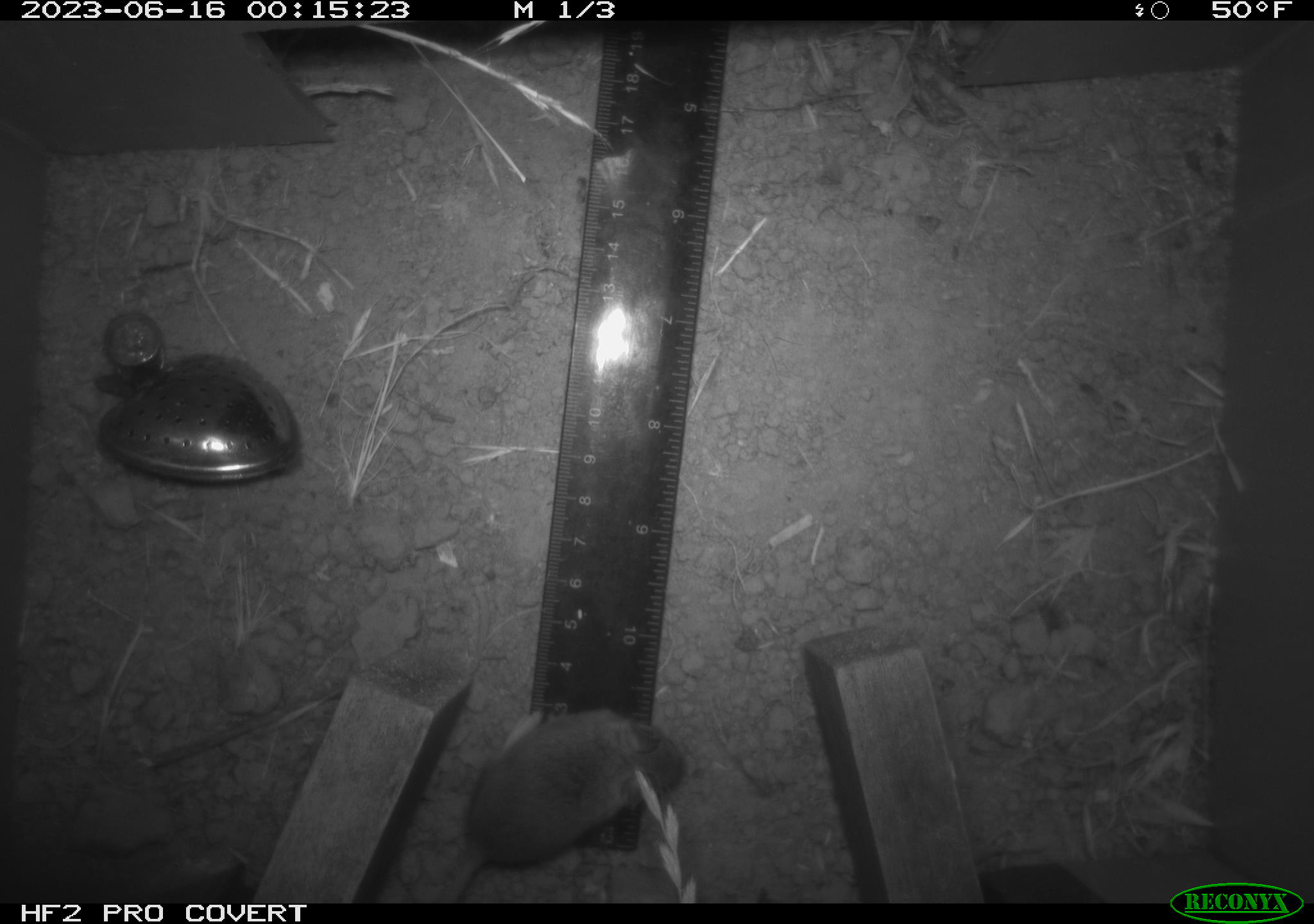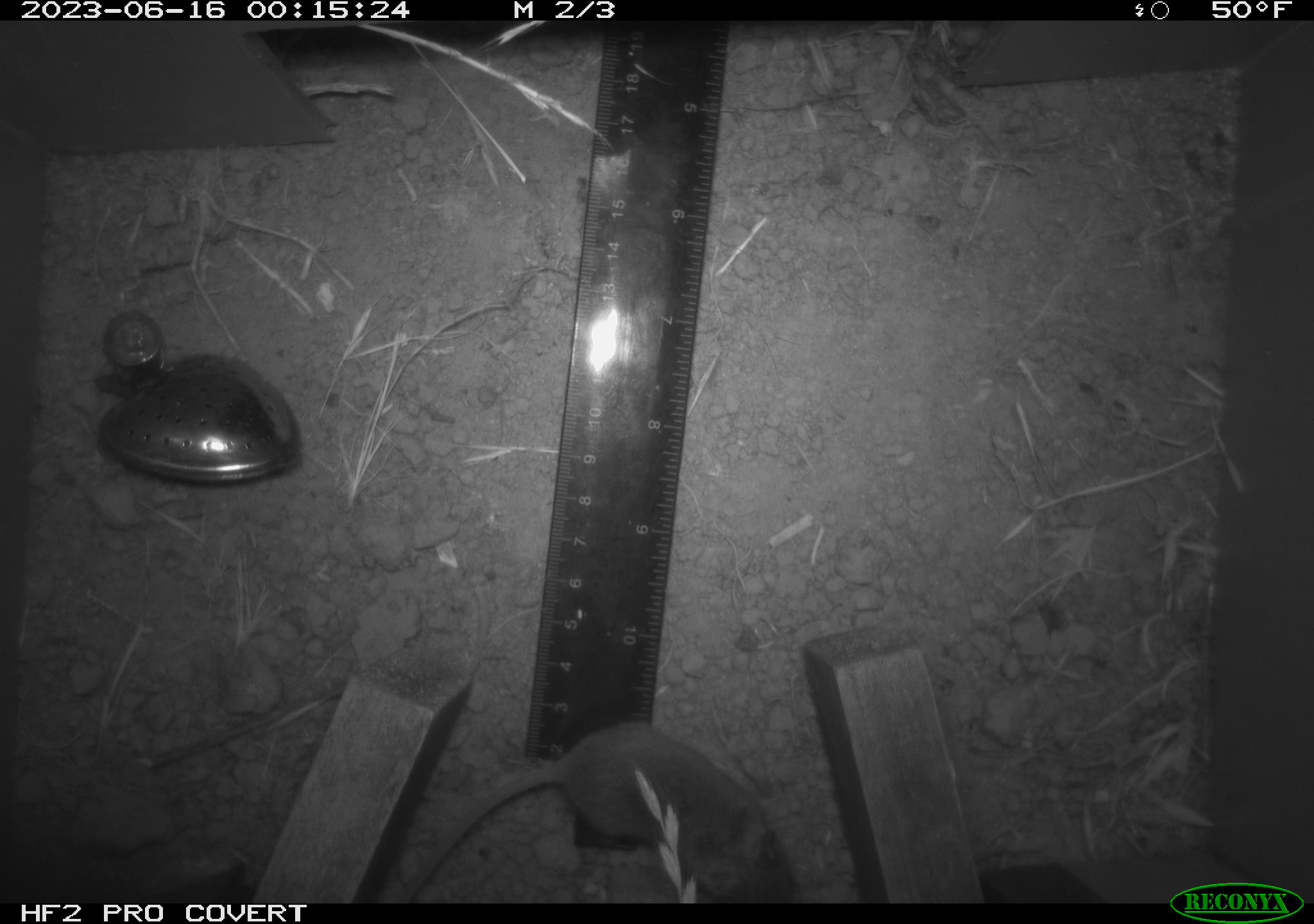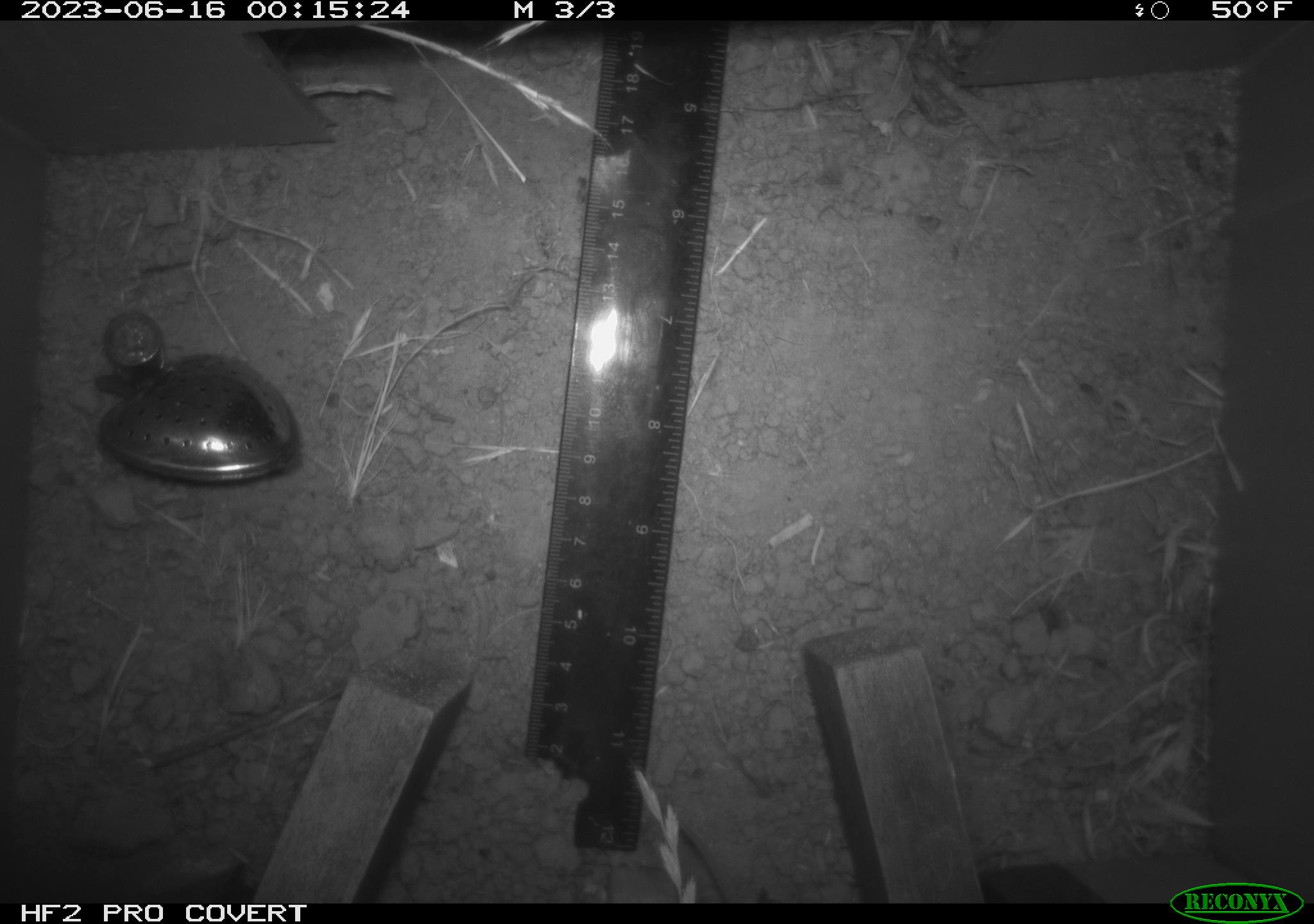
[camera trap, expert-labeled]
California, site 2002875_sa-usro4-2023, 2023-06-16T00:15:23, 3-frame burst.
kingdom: Animalia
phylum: Chordata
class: Mammalia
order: Rodentia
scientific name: Rodentia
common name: mouse species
Mouse species (Rodentia).